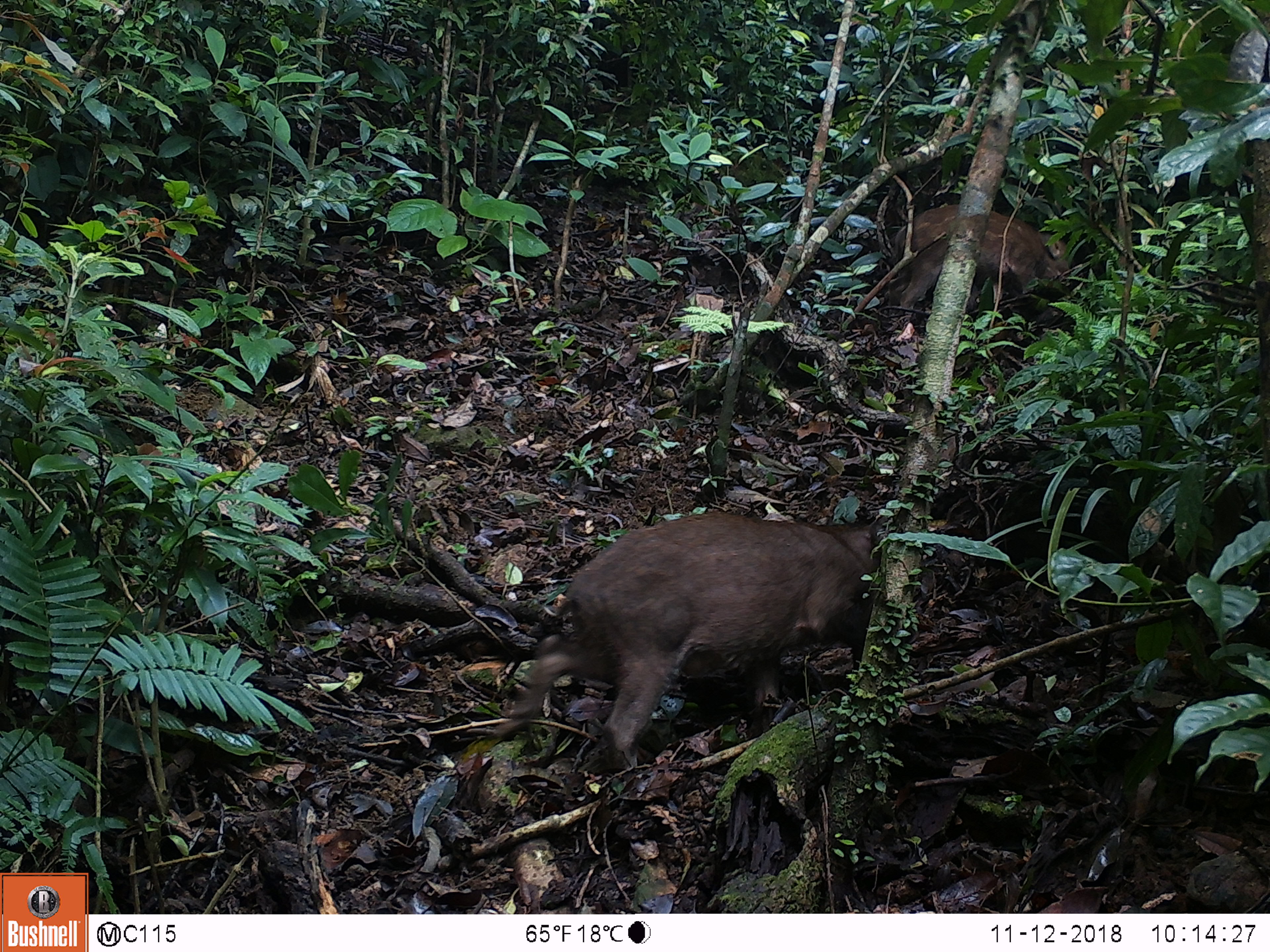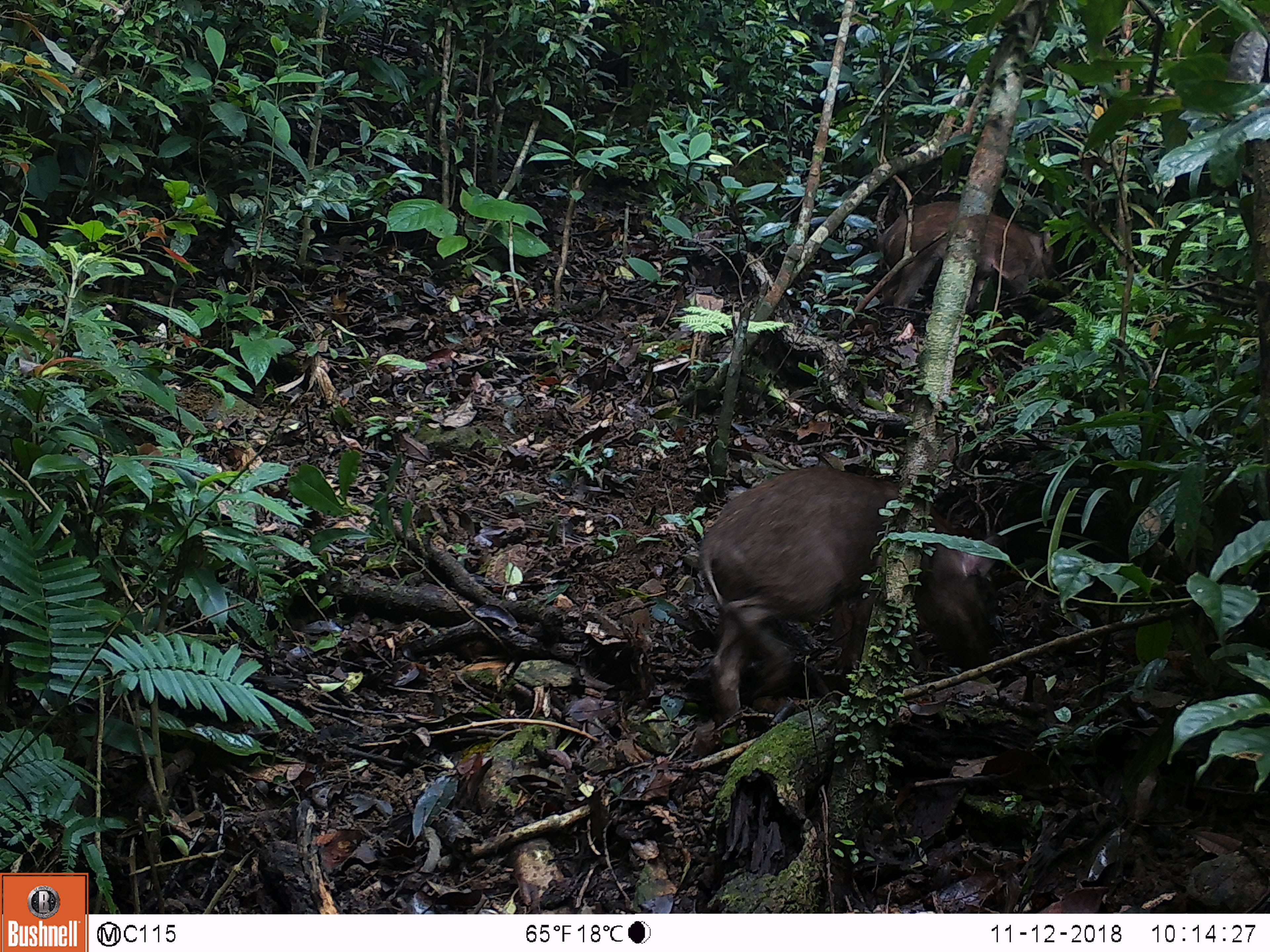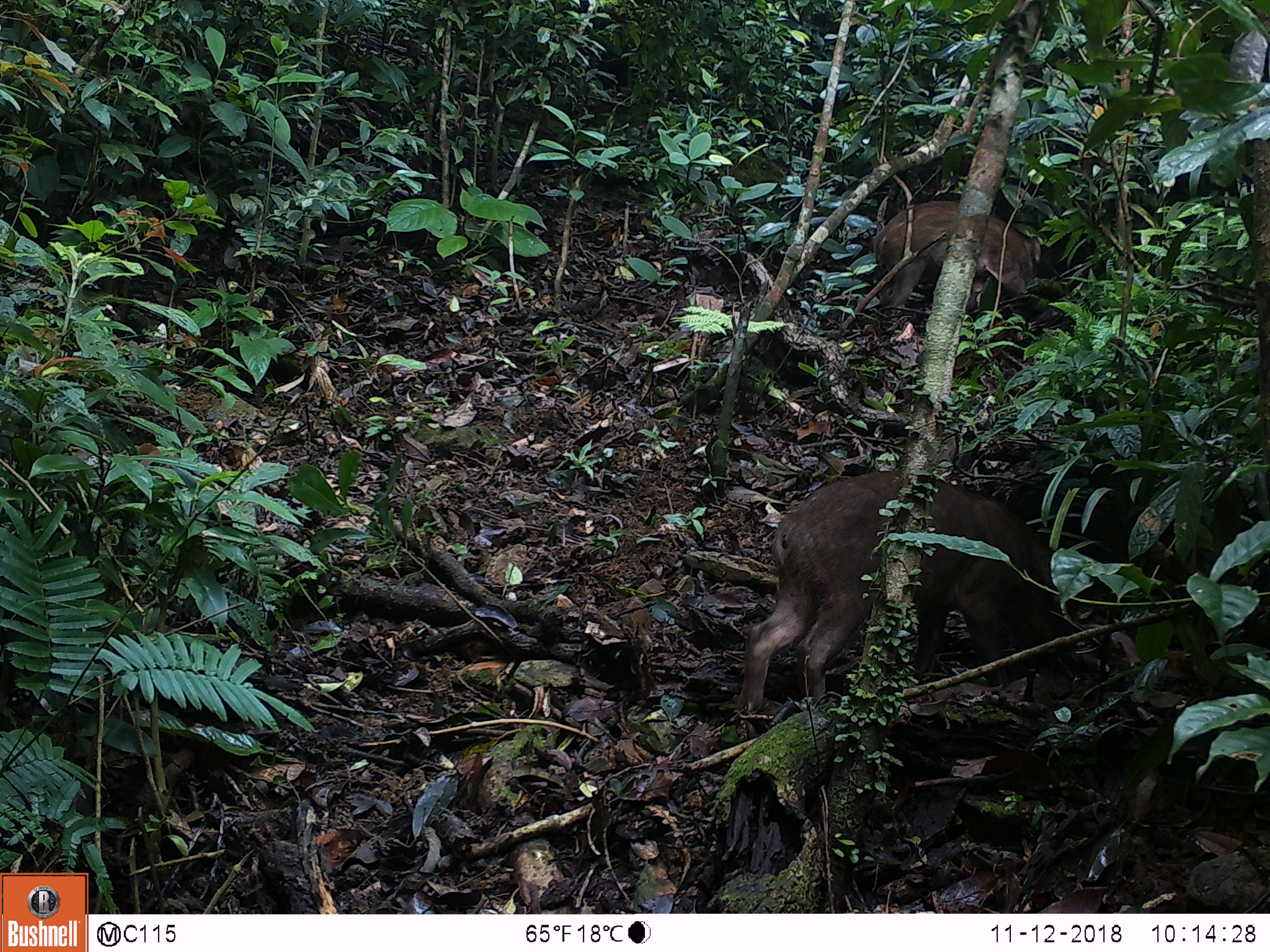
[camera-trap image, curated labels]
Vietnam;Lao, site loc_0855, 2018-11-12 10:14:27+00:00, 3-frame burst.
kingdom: Animalia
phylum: Chordata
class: Mammalia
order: Artiodactyla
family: Suidae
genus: Sus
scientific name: Sus scrofa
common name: eurasian wild pig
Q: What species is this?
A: Eurasian wild pig (Sus scrofa).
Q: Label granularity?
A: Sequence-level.